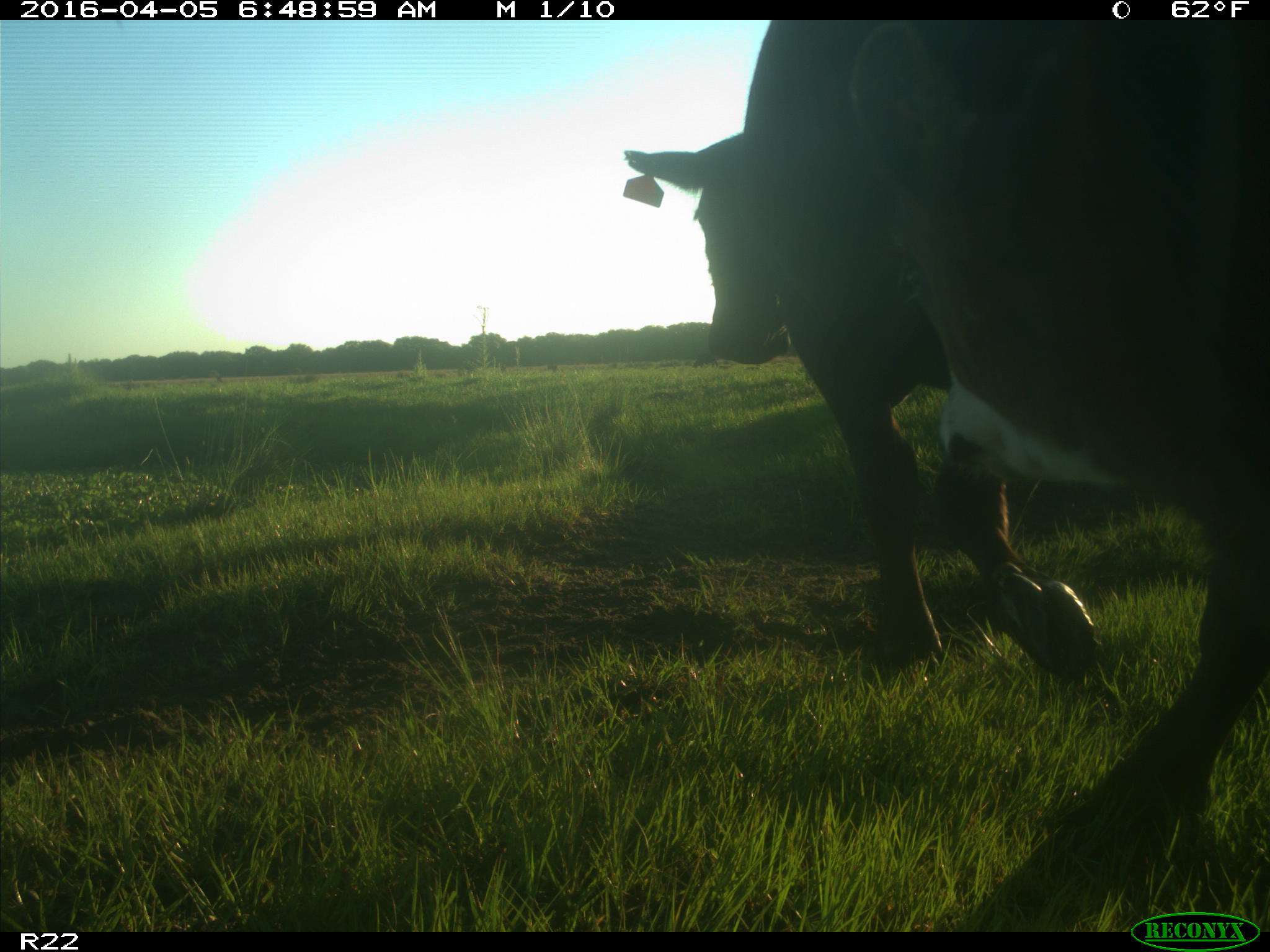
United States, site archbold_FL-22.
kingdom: Animalia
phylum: Chordata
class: Mammalia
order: Artiodactyla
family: Bovidae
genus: Bos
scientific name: Bos taurus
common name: domestic cow